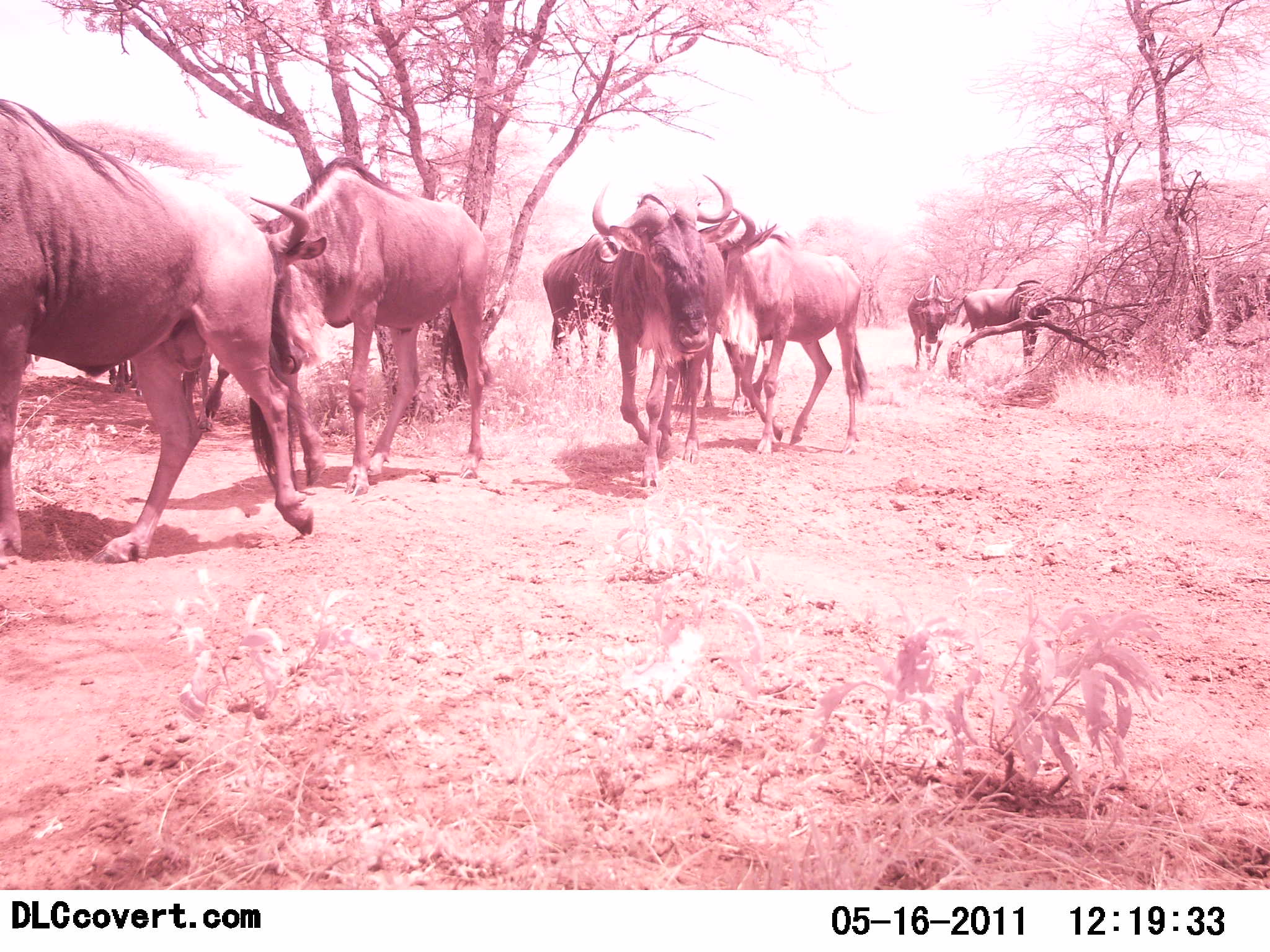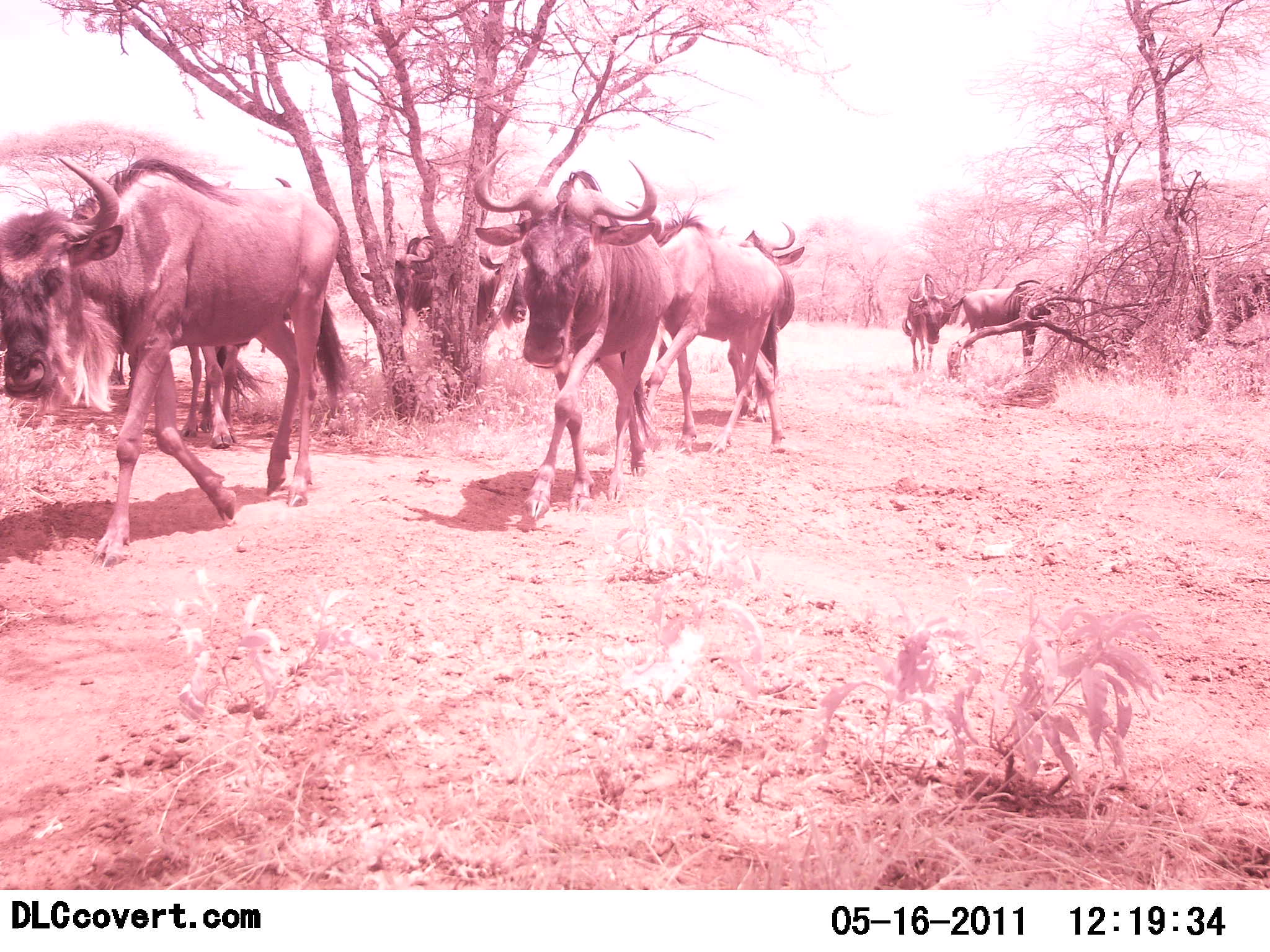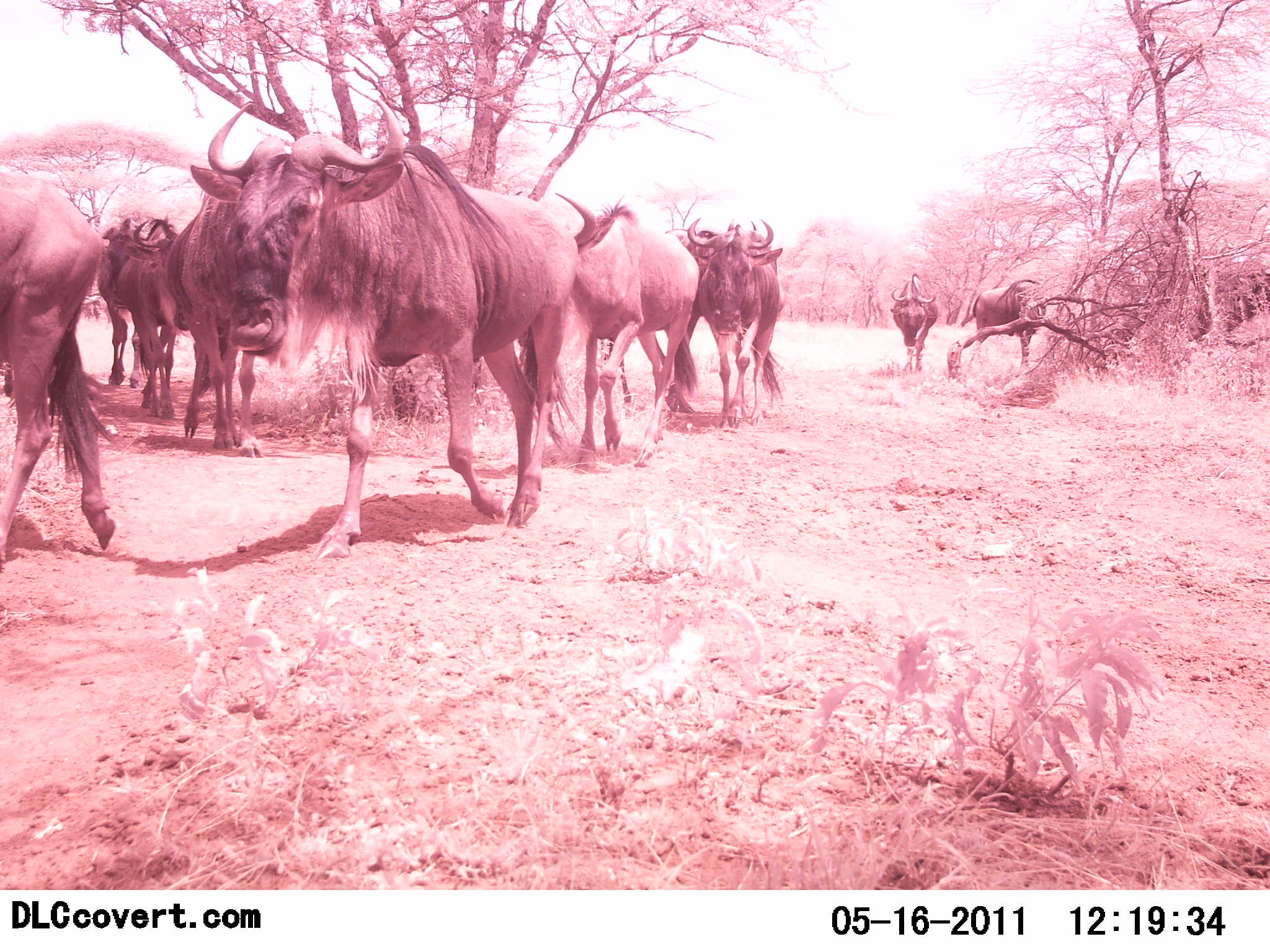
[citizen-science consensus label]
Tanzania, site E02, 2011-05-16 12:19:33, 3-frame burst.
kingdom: Animalia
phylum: Chordata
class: Mammalia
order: Artiodactyla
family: Bovidae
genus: Connochaetes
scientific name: Connochaetes taurinus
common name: blue wildebeest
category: wildebeest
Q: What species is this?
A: Wildebeest (blue wildebeest) (Connochaetes taurinus).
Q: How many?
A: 11-50.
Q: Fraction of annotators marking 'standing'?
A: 9%.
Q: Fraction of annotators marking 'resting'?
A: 0%.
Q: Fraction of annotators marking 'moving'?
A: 100%.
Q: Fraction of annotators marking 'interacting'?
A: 0%.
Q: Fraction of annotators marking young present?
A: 0%.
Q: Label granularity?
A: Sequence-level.